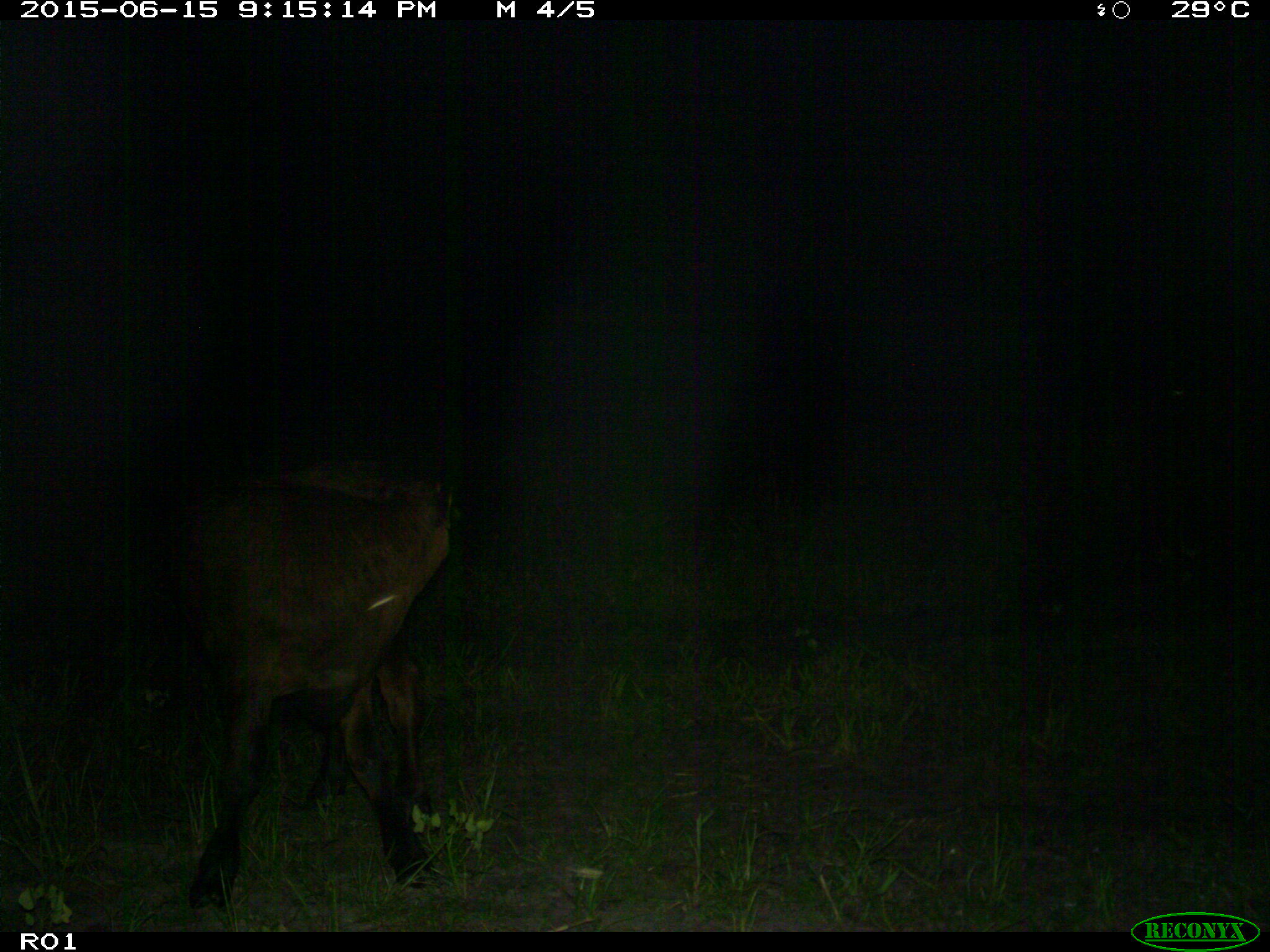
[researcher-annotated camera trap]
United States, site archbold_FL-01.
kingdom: Animalia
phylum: Chordata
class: Mammalia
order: Artiodactyla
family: Bovidae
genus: Bos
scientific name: Bos taurus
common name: domestic cow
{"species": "Bos taurus (domestic cow)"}